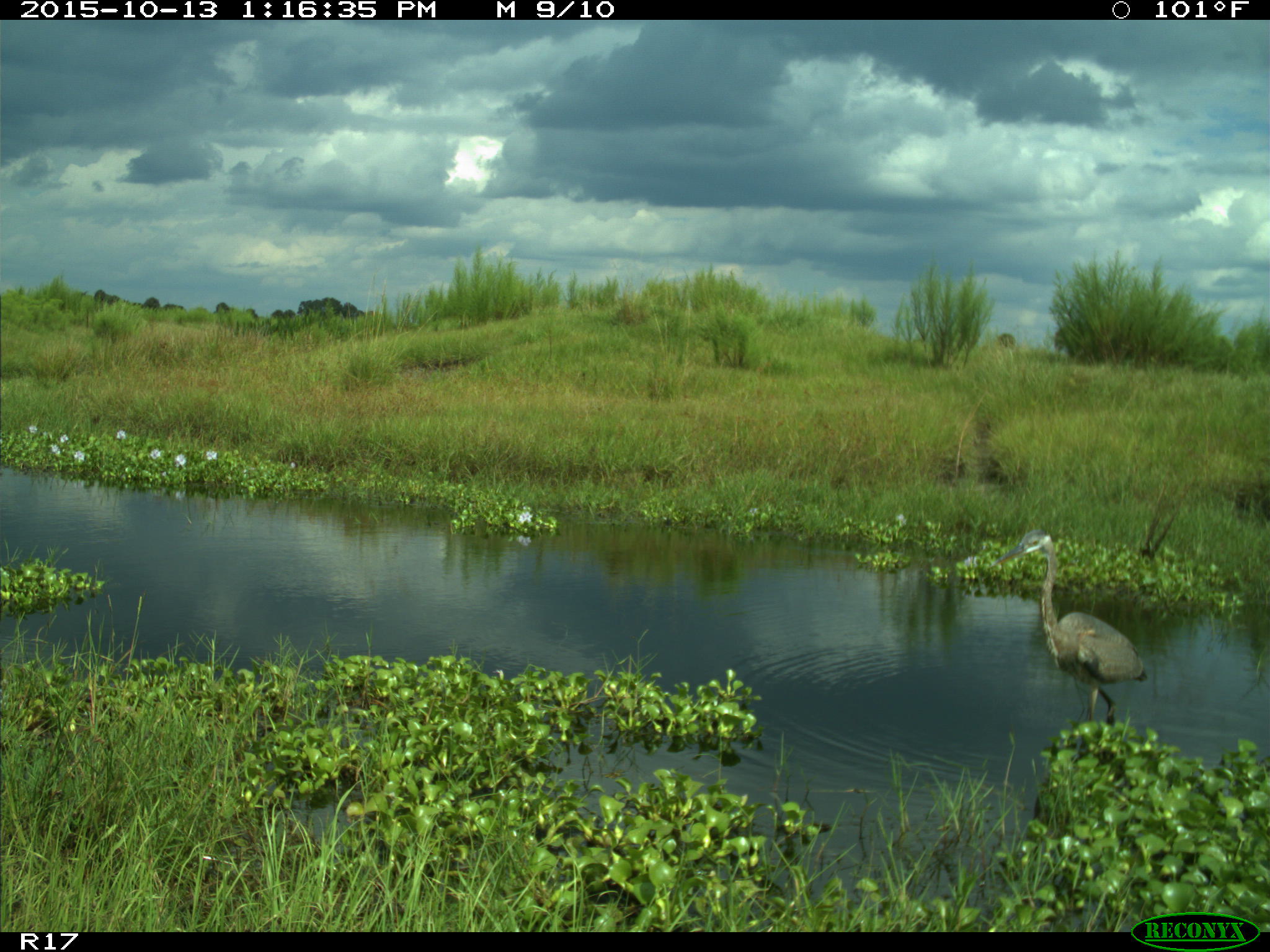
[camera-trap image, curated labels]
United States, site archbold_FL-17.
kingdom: Animalia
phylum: Chordata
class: Aves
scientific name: Aves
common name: birds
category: unidentified bird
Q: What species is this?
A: Unidentified bird (birds) (Aves).